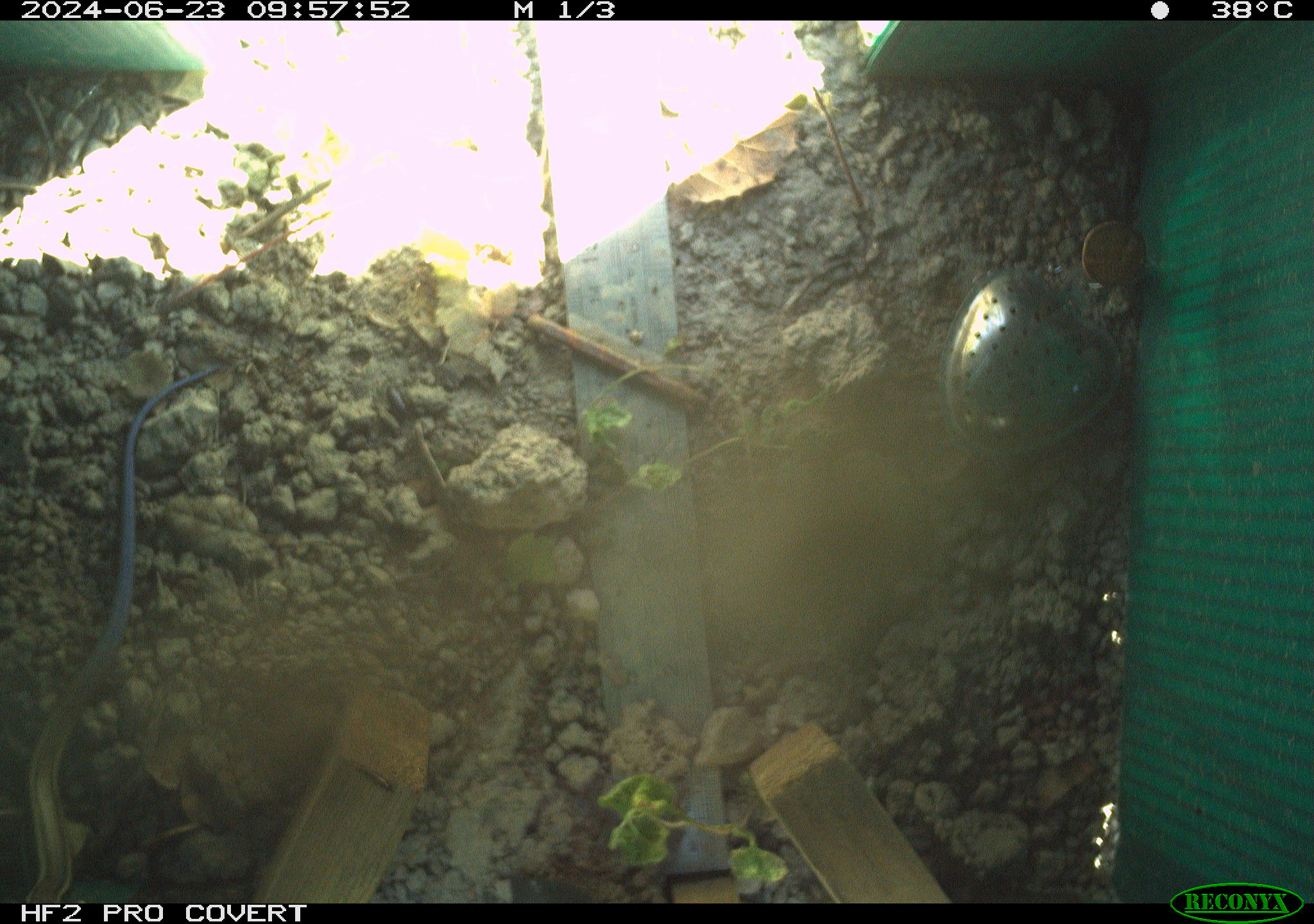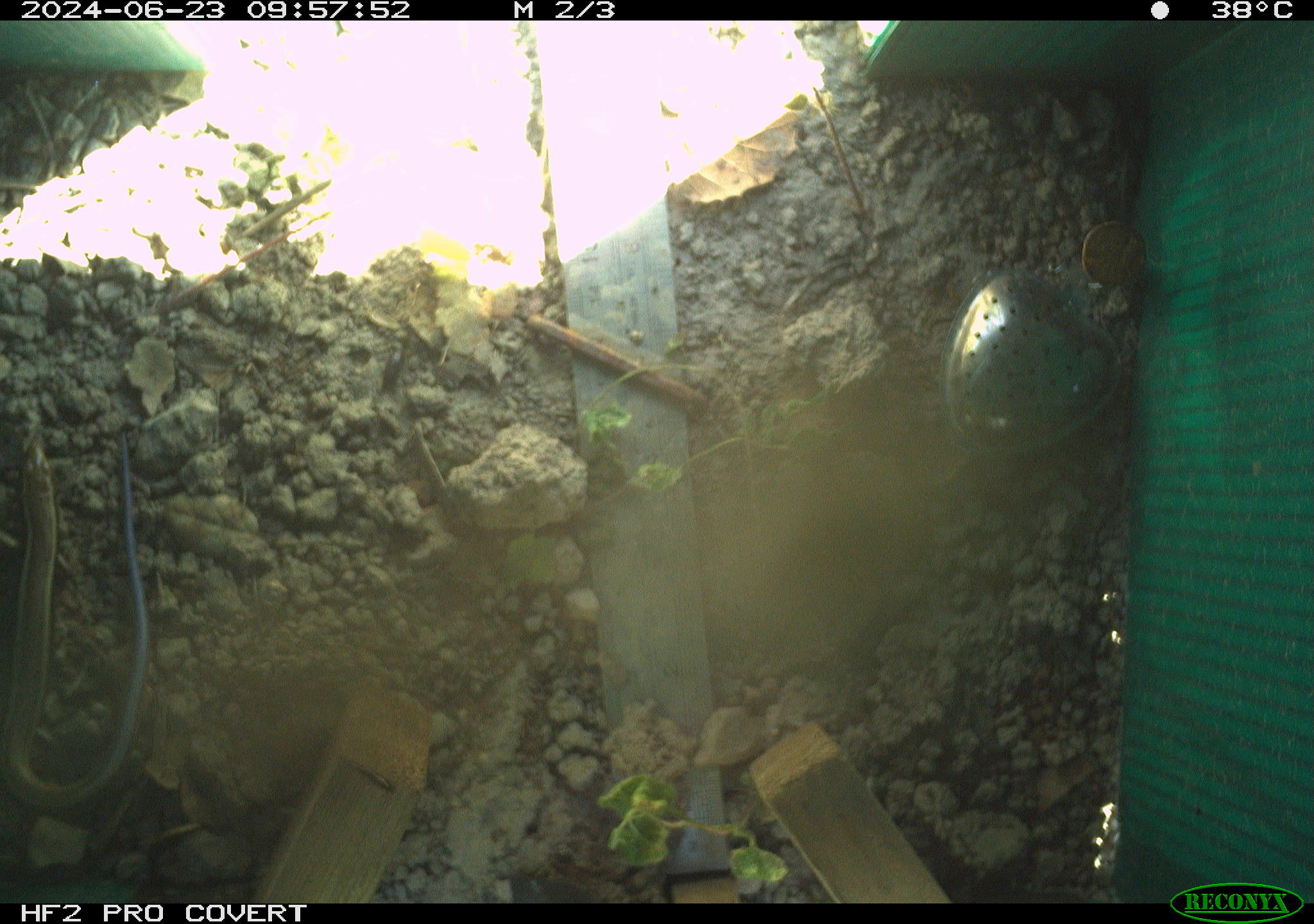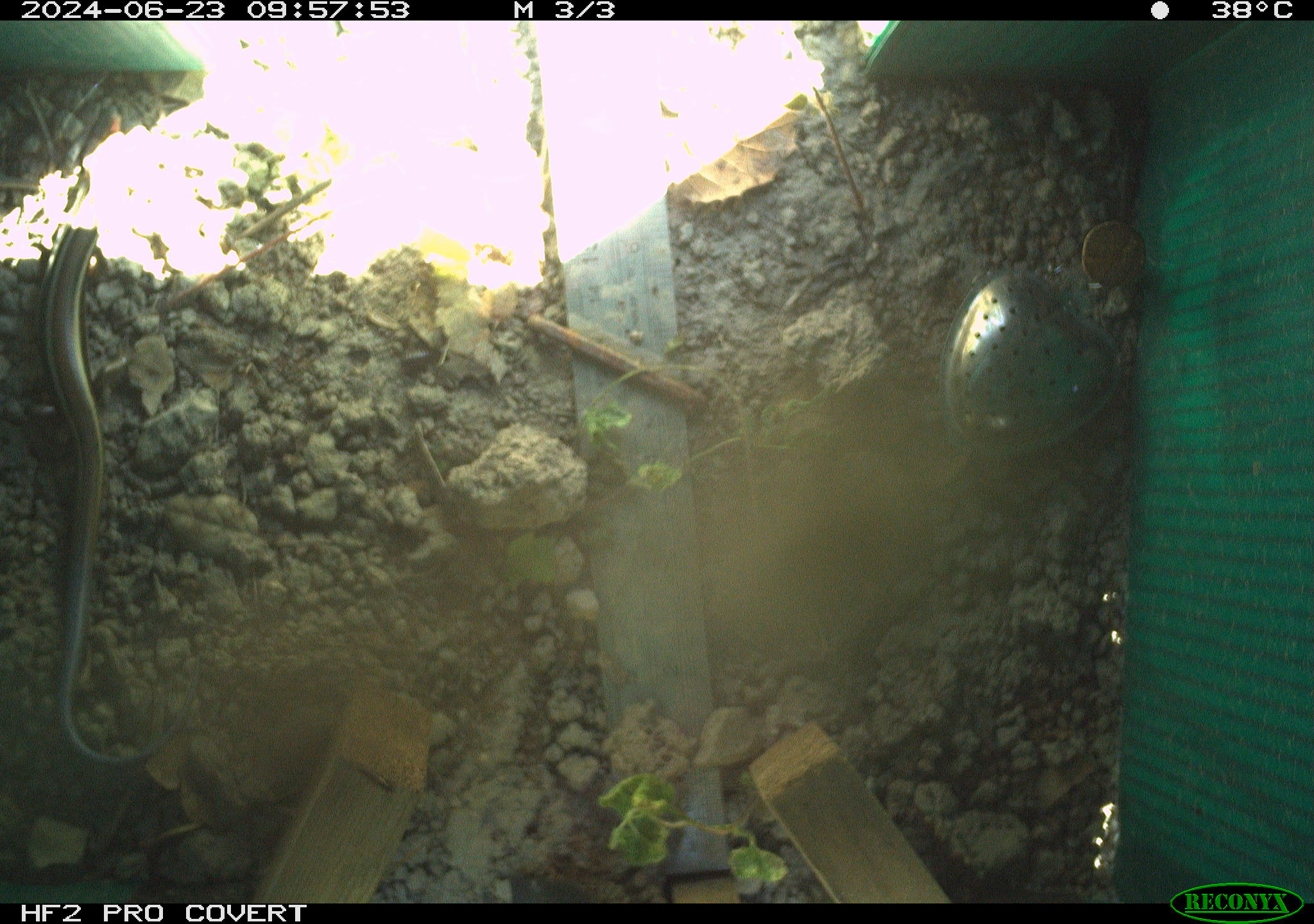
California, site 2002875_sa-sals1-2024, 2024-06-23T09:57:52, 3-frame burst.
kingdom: Animalia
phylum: Chordata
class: Reptilia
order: Squamata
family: Scincidae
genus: Plestiodon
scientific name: Plestiodon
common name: blue-tailed skinks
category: plestiodon species